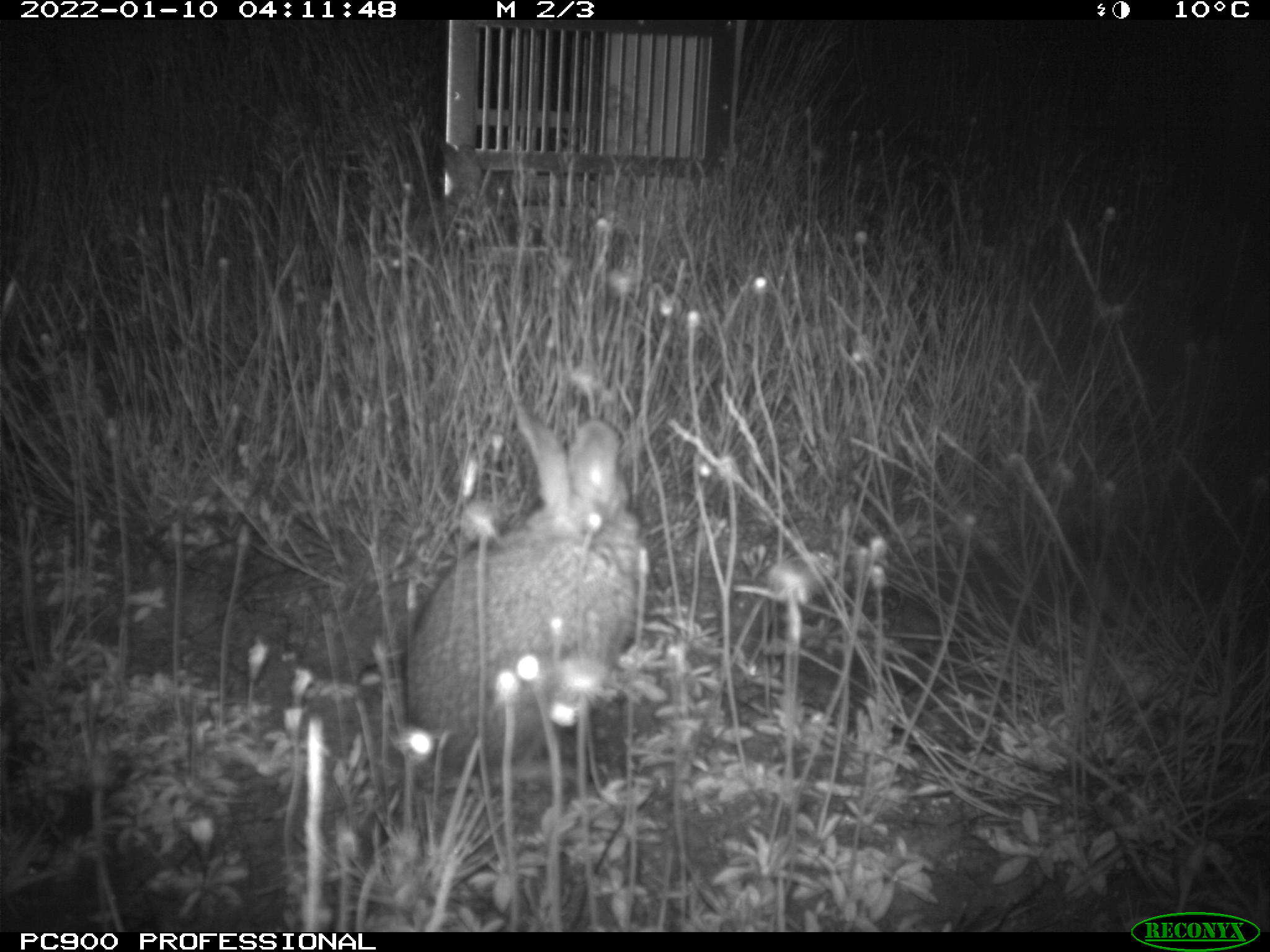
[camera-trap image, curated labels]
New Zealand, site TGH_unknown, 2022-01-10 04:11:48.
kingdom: Animalia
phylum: Chordata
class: Mammalia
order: Lagomorpha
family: Leporidae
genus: Oryctolagus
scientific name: Oryctolagus cuniculus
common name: european rabbit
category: rabbit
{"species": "rabbit (european rabbit) (Oryctolagus cuniculus)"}